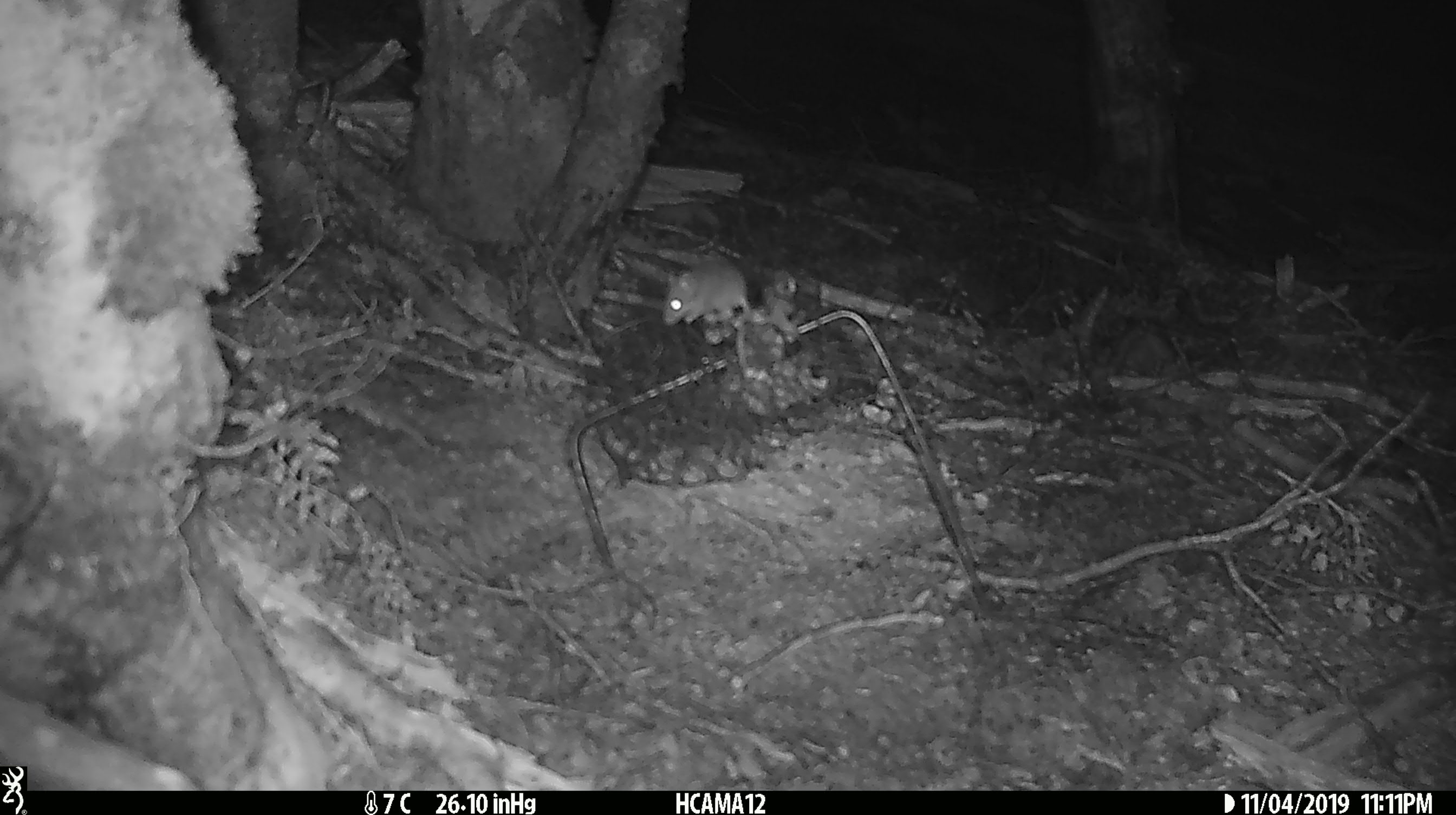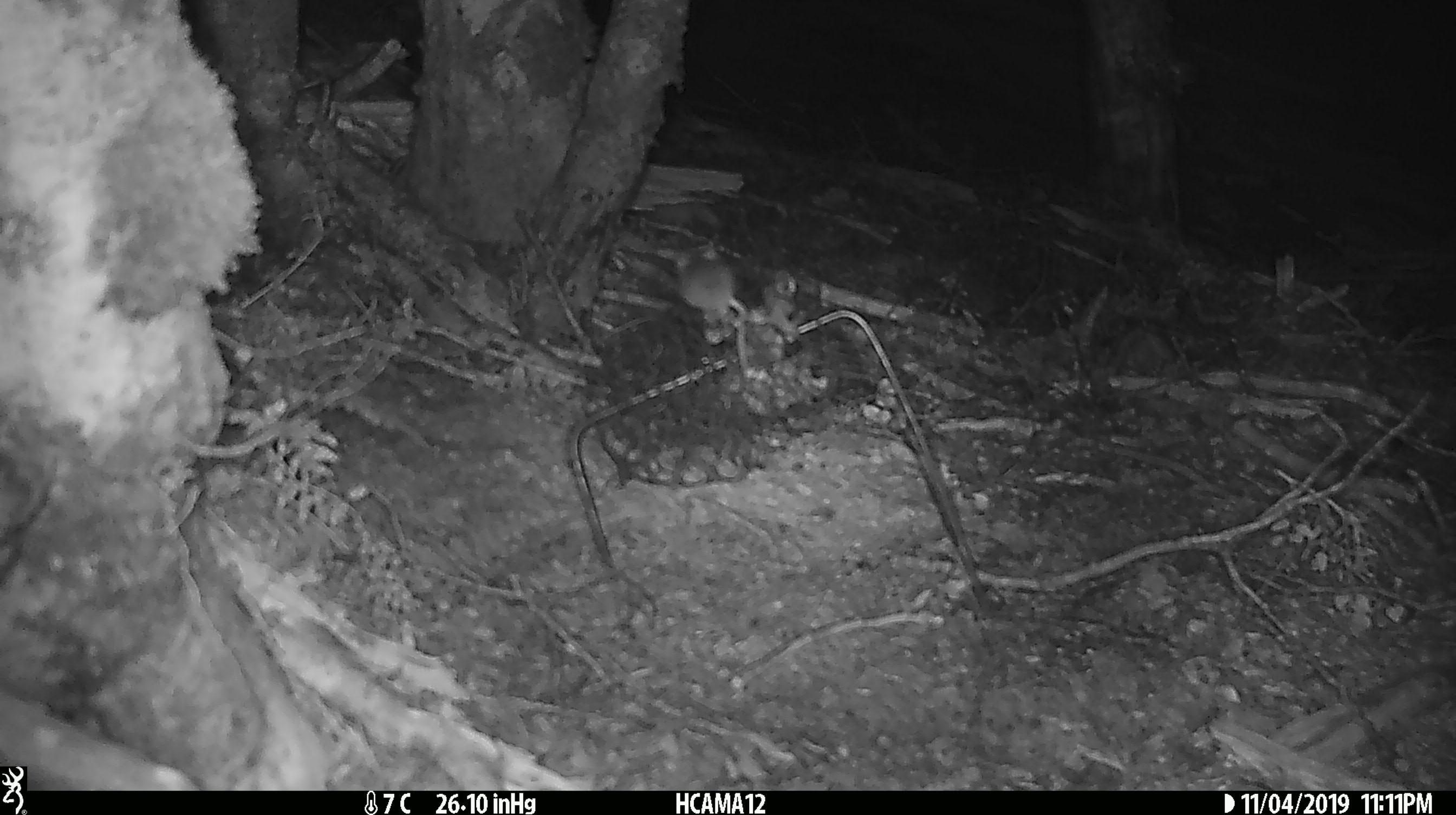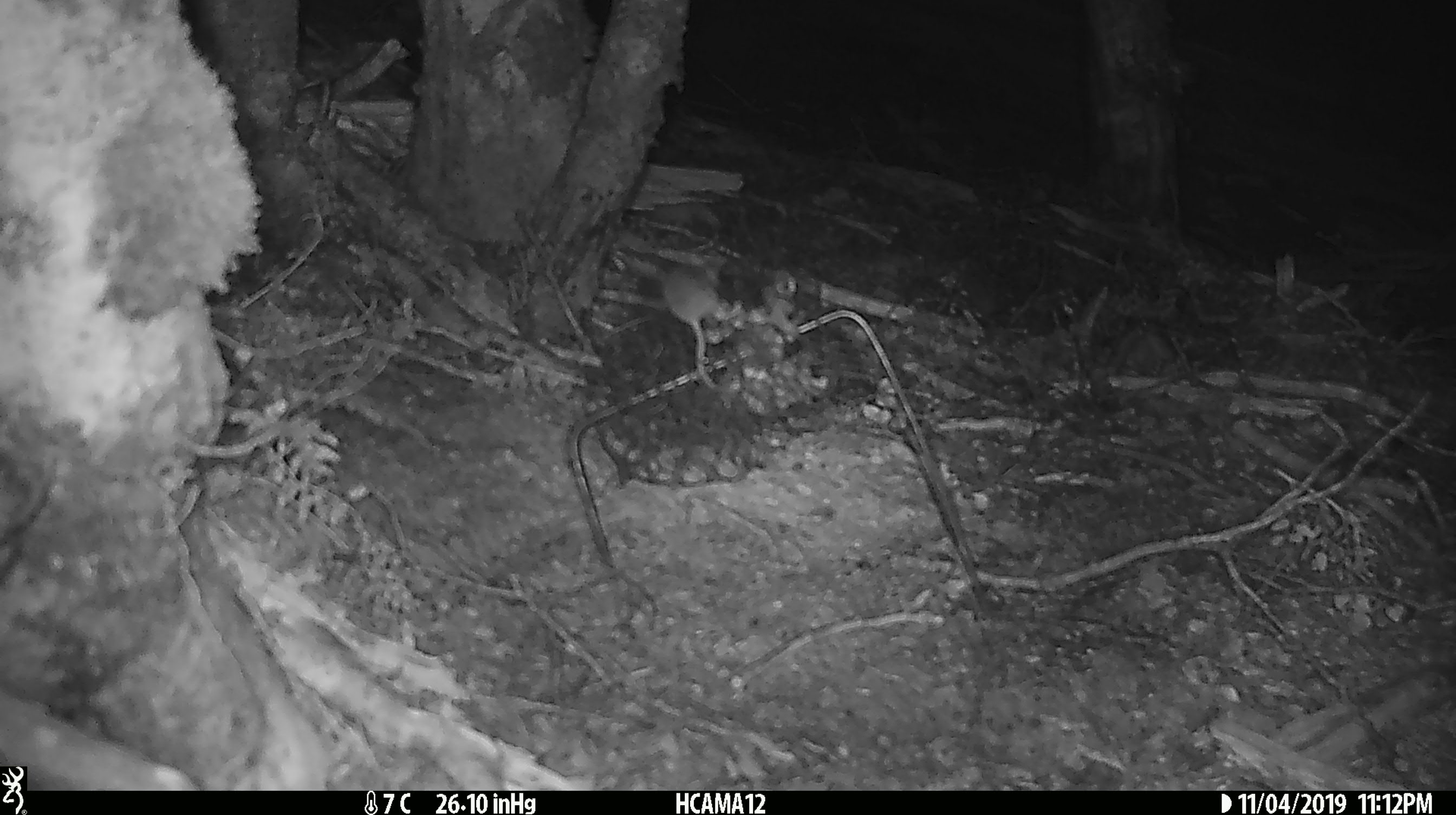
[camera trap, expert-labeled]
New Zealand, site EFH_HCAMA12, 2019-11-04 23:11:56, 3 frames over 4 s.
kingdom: Animalia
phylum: Chordata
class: Mammalia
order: Rodentia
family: Muridae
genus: Mus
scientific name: Mus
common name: mouse